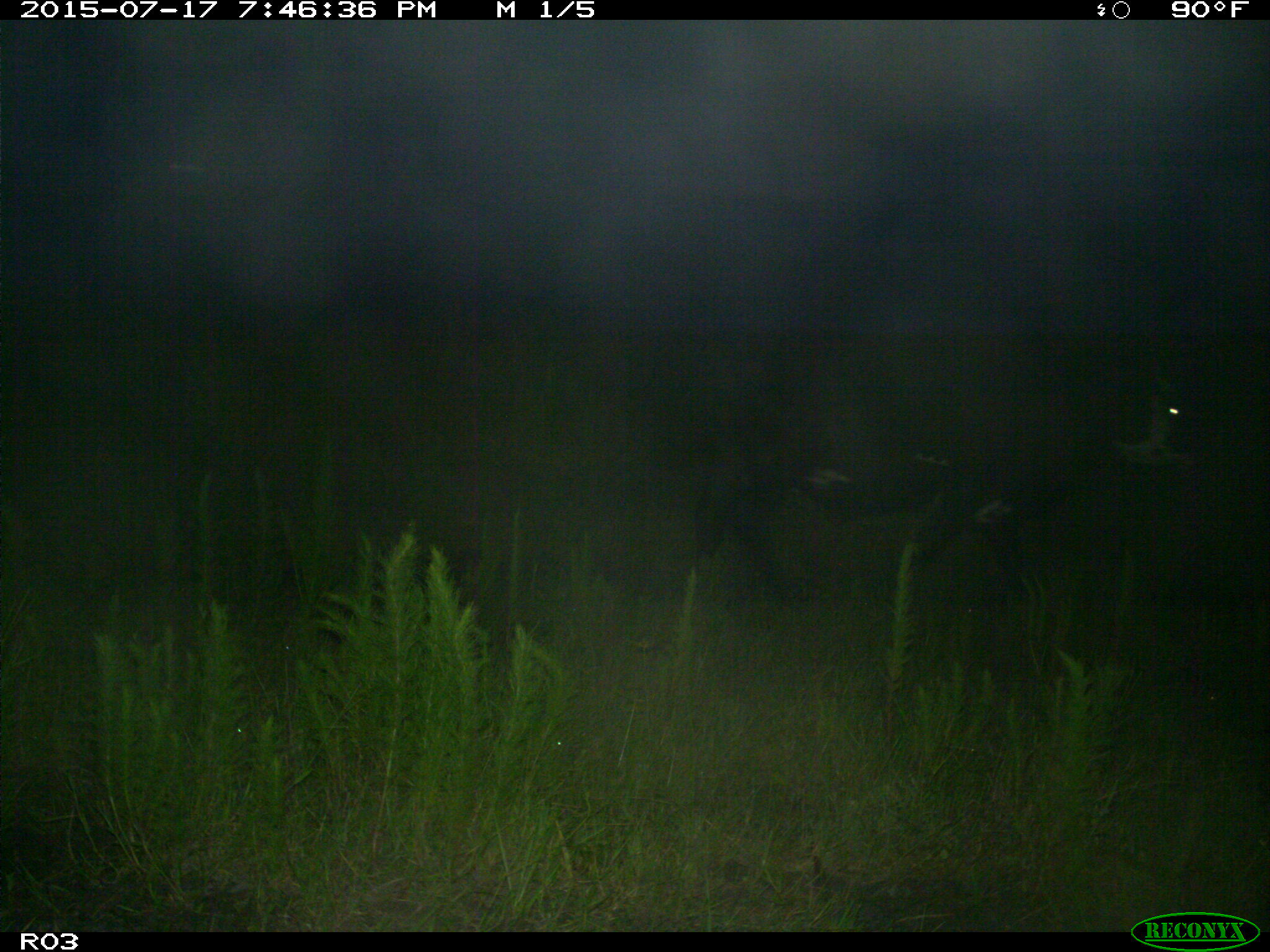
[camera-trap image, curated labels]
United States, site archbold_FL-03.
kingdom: Animalia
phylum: Chordata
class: Mammalia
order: Artiodactyla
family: Bovidae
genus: Bos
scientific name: Bos taurus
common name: domestic cow